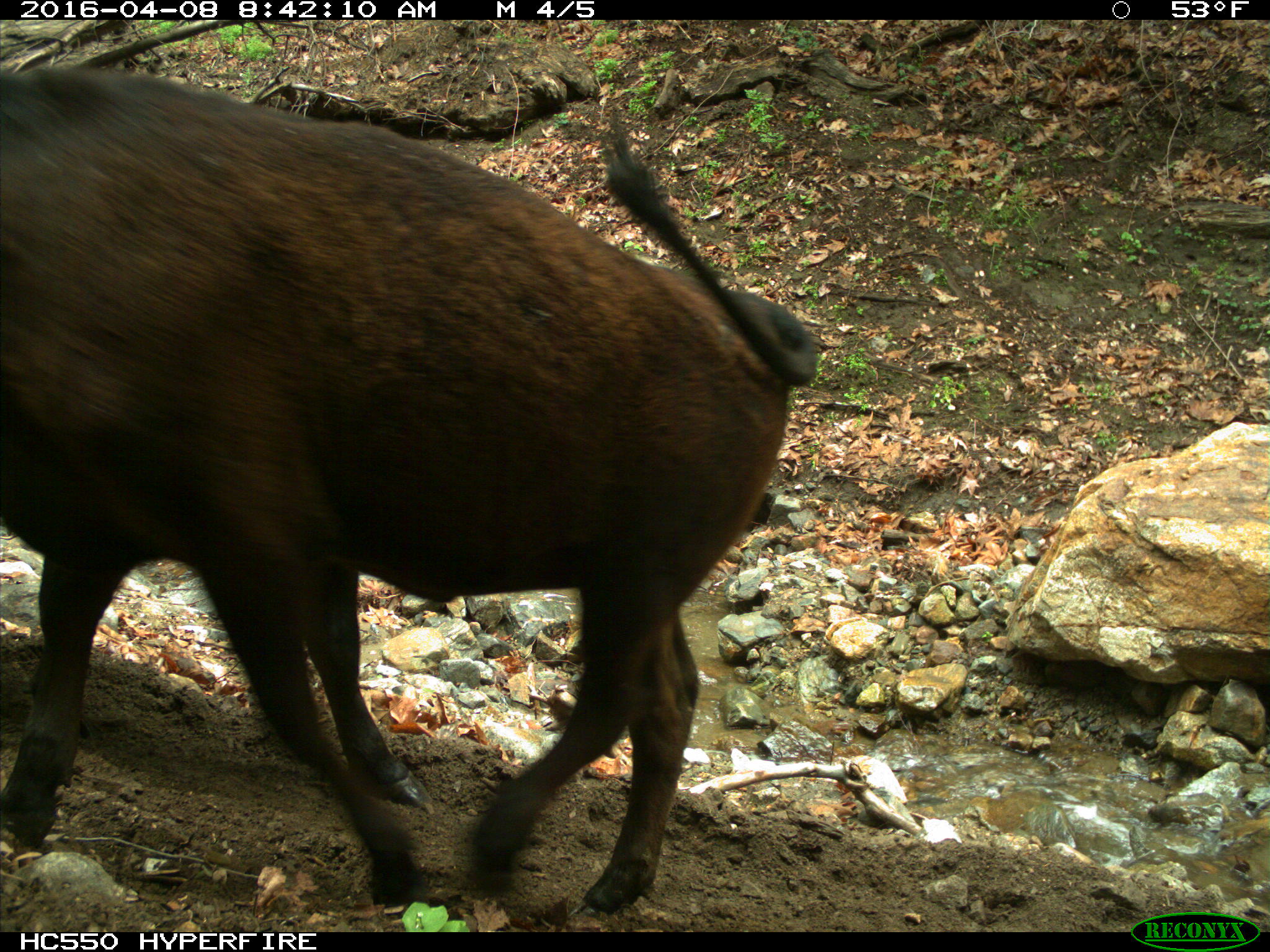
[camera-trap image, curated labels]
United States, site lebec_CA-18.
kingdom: Animalia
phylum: Chordata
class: Mammalia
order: Artiodactyla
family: Bovidae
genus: Bos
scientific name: Bos taurus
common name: domestic cow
Bos taurus (domestic cow).